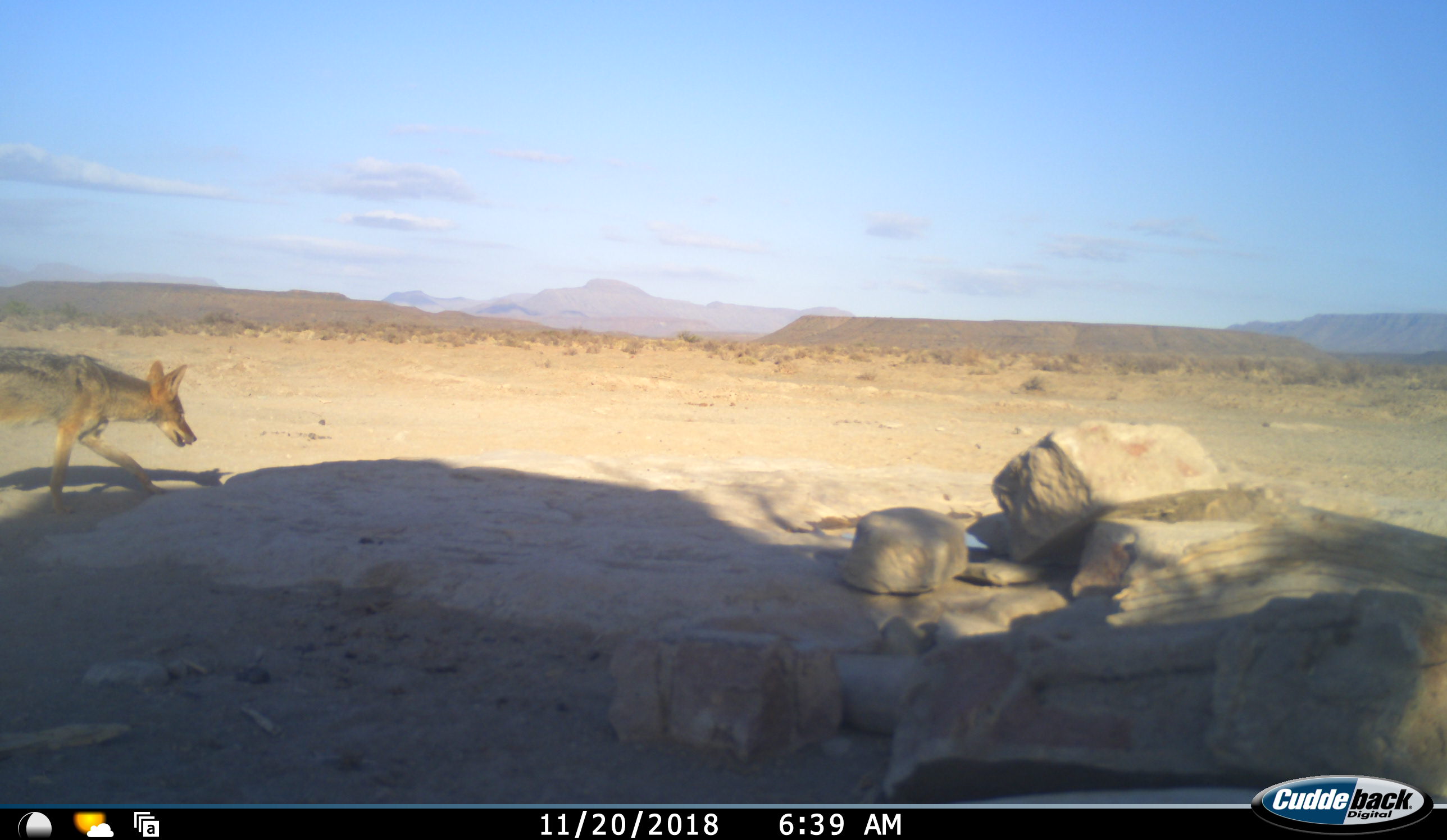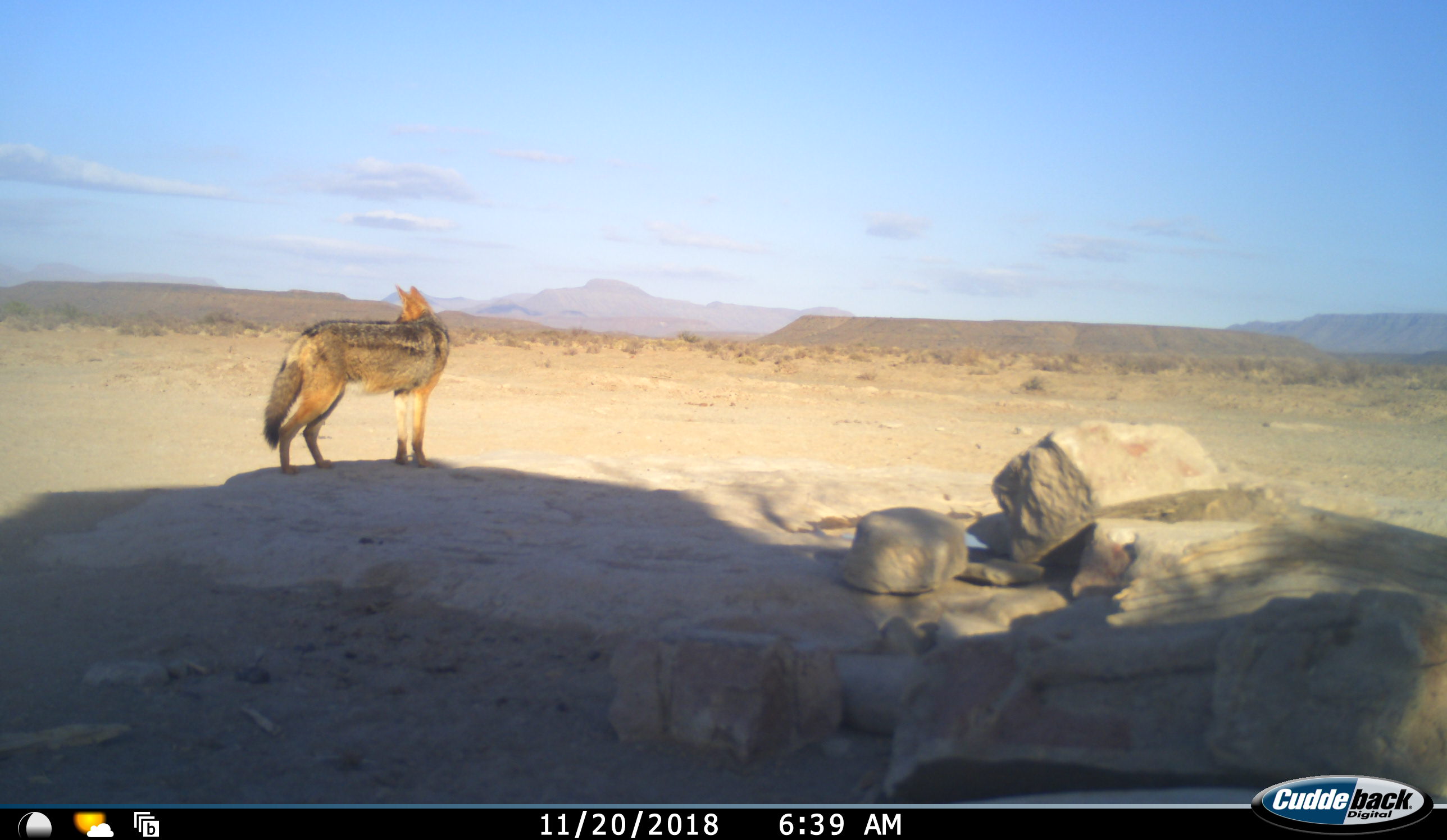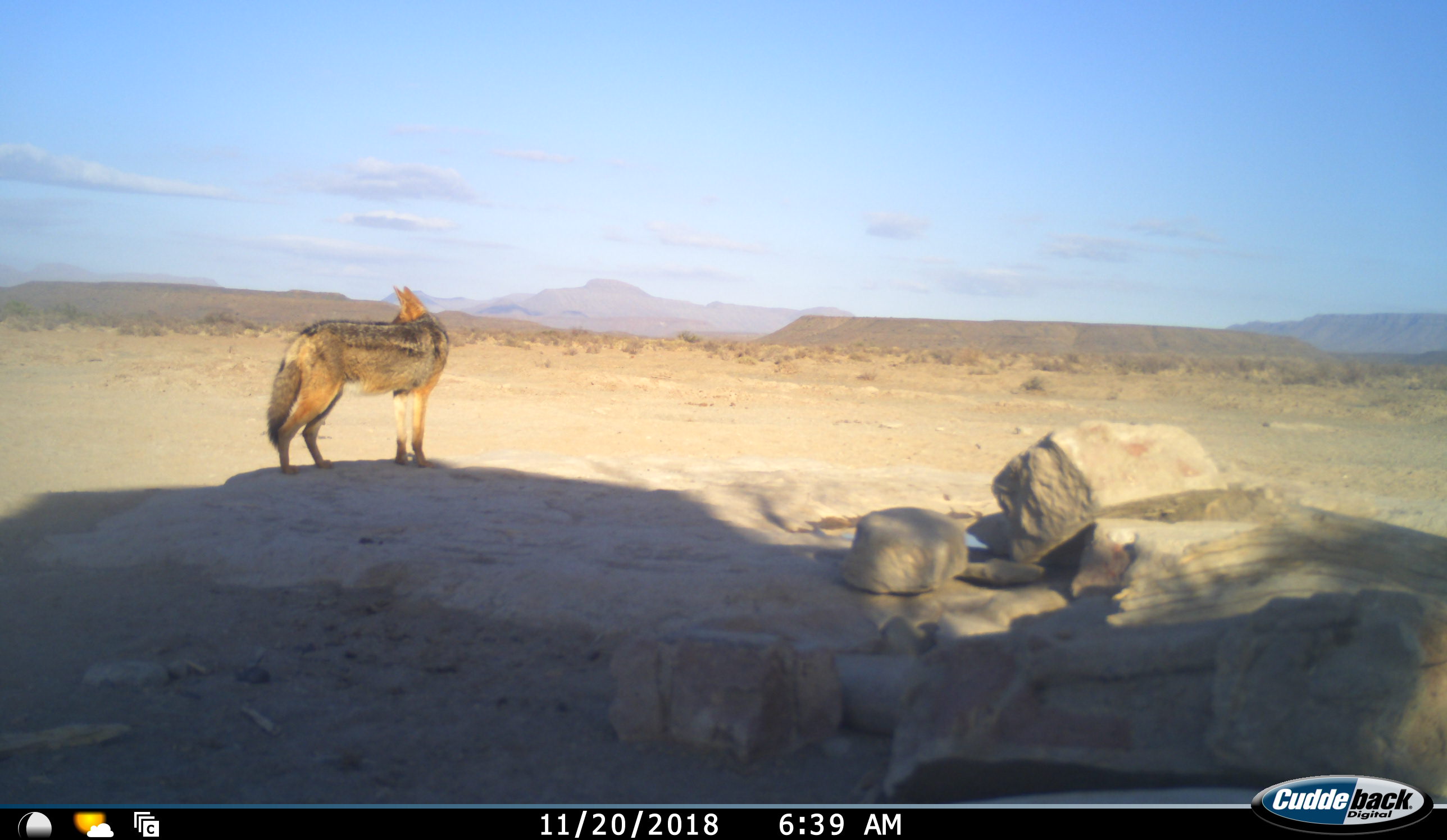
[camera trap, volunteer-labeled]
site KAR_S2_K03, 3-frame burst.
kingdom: Animalia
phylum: Chordata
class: Mammalia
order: Carnivora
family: Canidae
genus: Lupulella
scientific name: Lupulella mesomelas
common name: black-backed jackal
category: jackalblackbacked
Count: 1.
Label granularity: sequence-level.